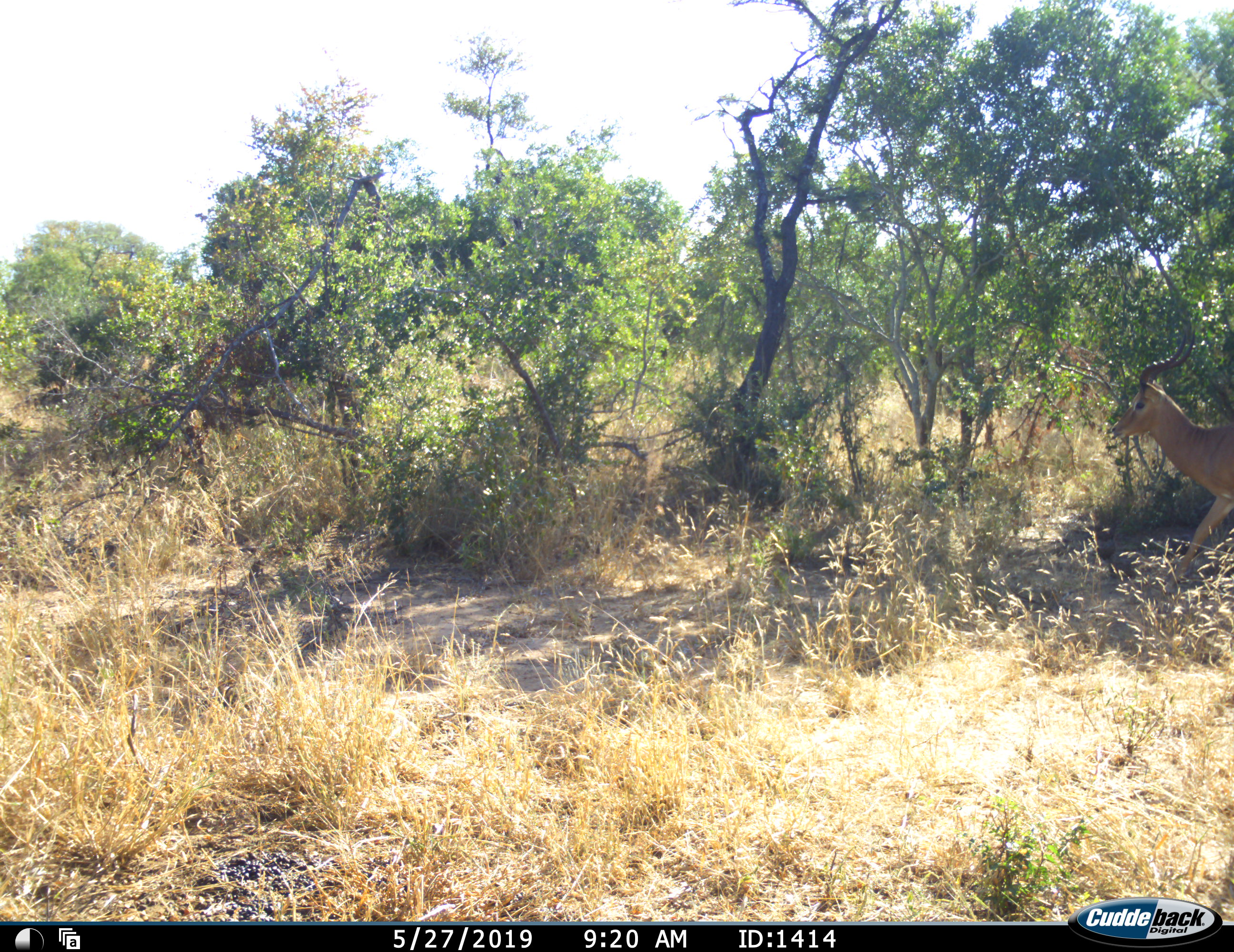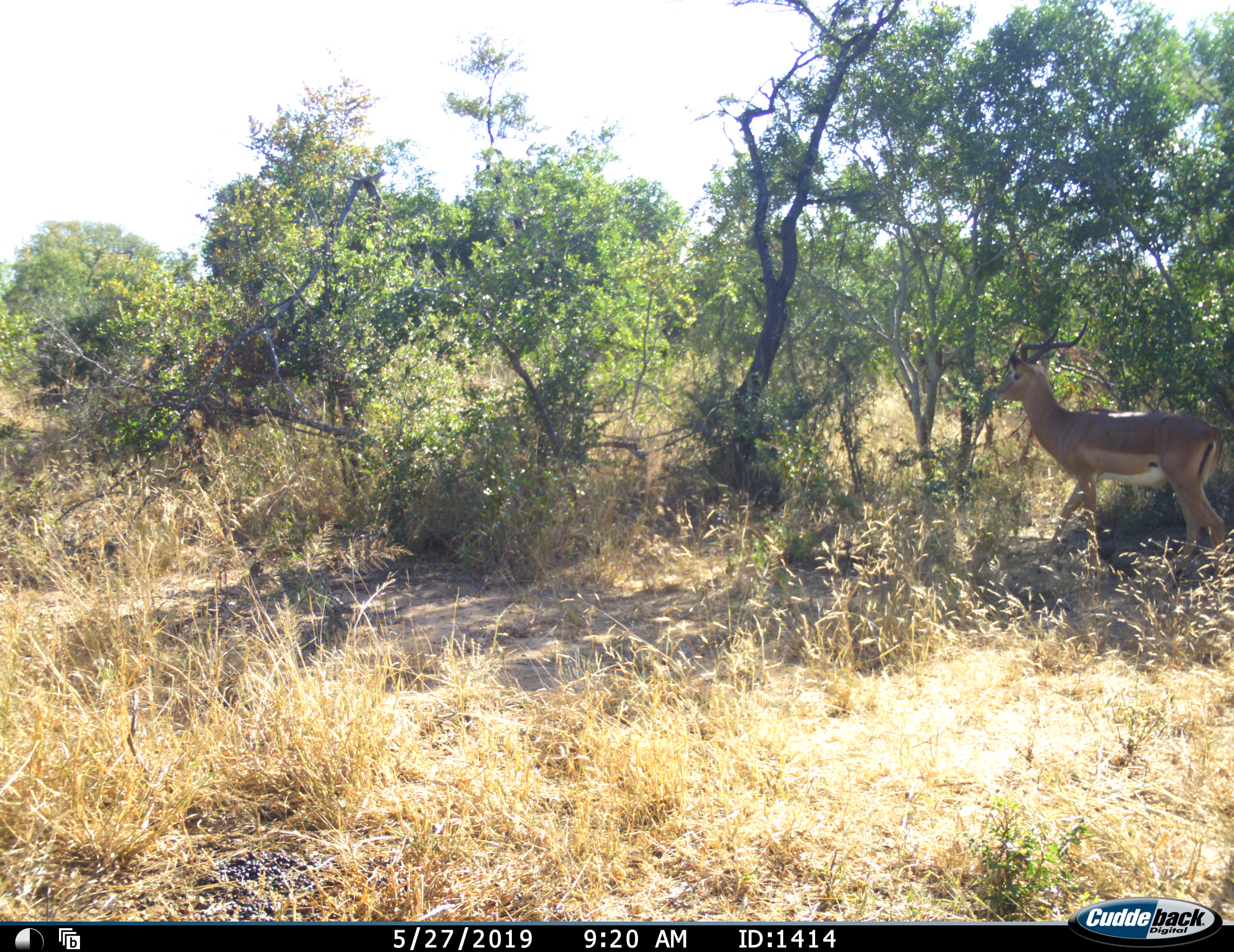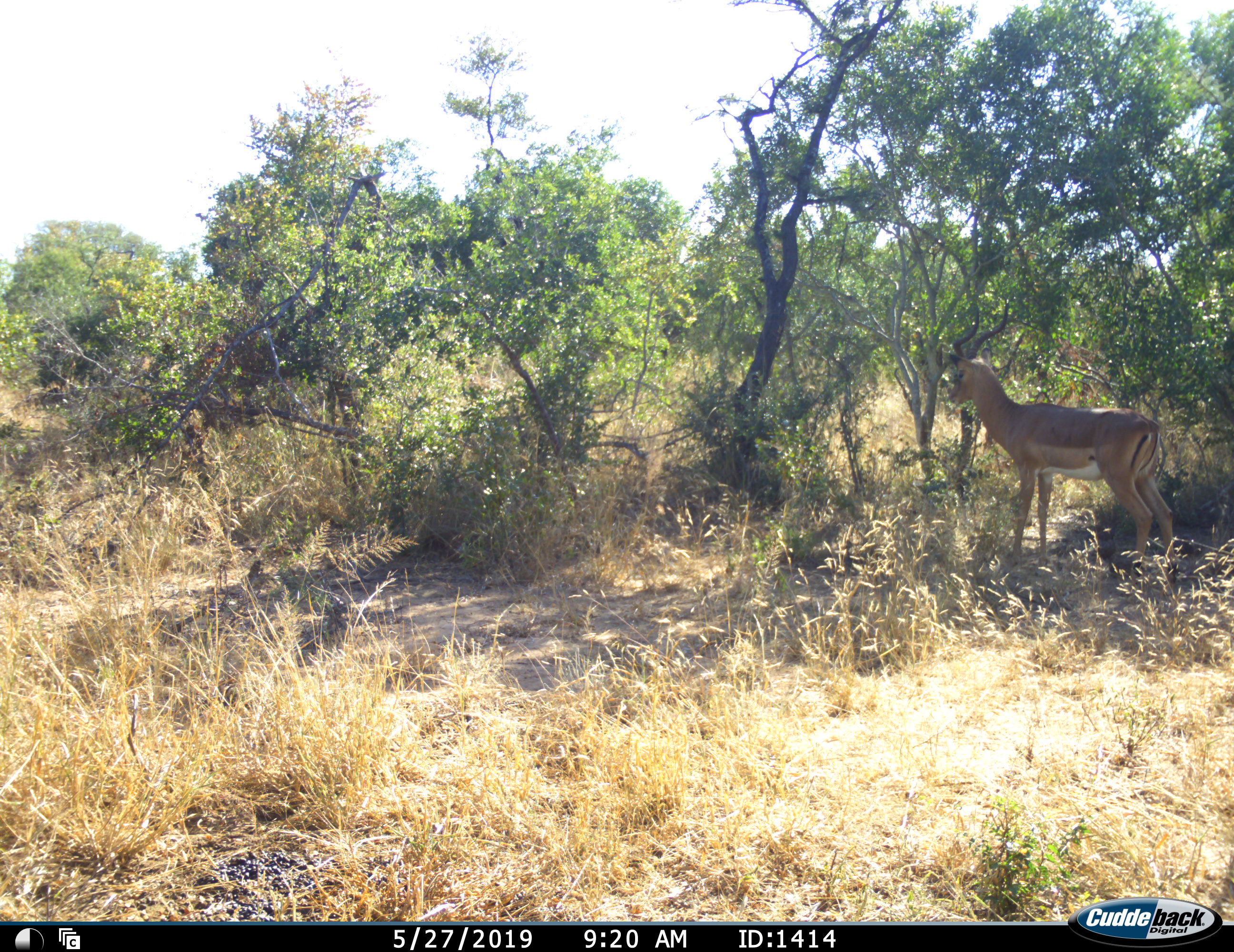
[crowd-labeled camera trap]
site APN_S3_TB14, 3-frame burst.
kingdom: Animalia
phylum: Chordata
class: Mammalia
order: Artiodactyla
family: Bovidae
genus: Aepyceros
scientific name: Aepyceros melampus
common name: impala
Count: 1.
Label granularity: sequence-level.